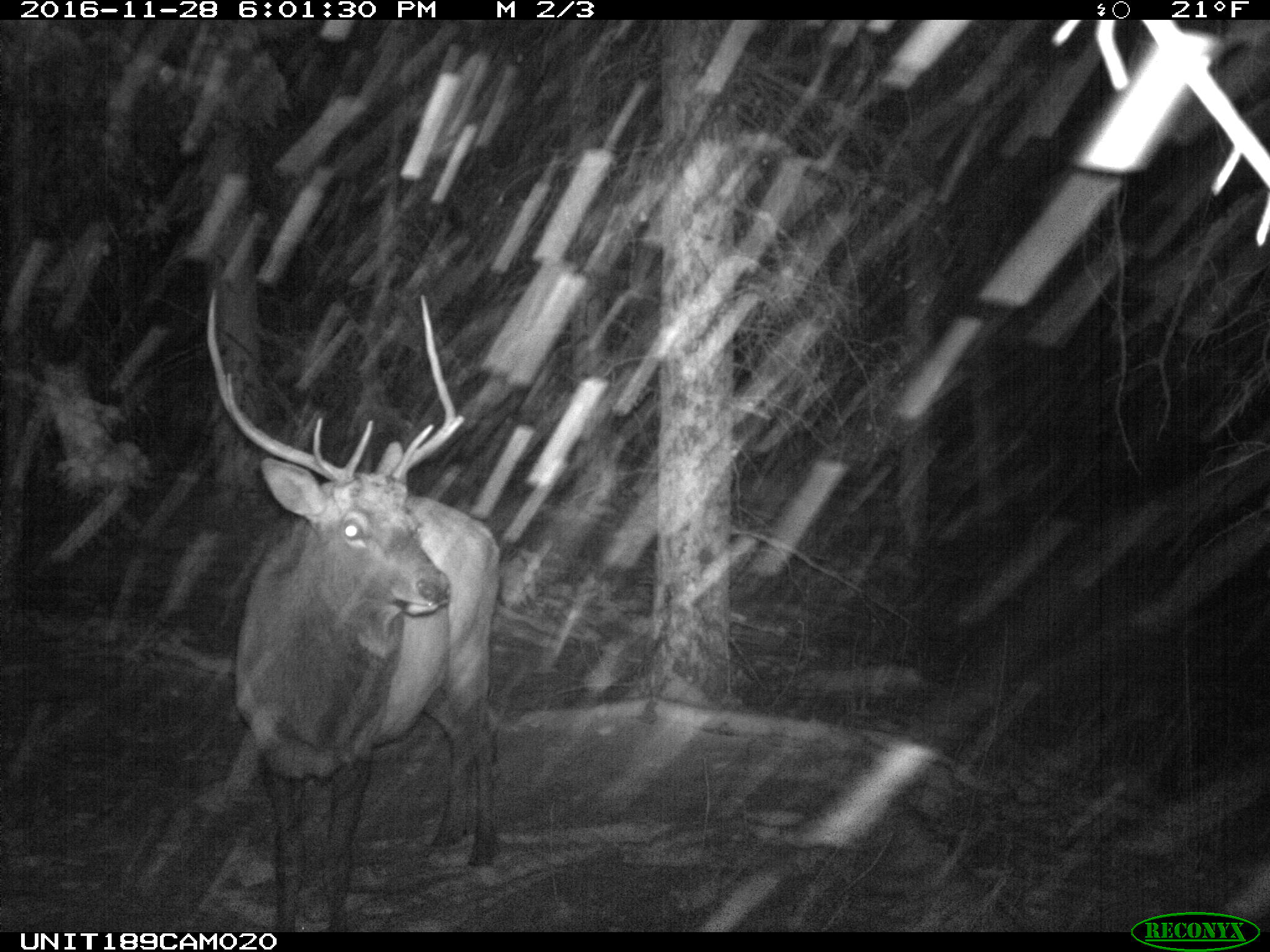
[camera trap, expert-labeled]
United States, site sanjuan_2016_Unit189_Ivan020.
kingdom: Animalia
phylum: Chordata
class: Mammalia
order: Artiodactyla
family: Cervidae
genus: Cervus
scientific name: Cervus elaphus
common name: red deer